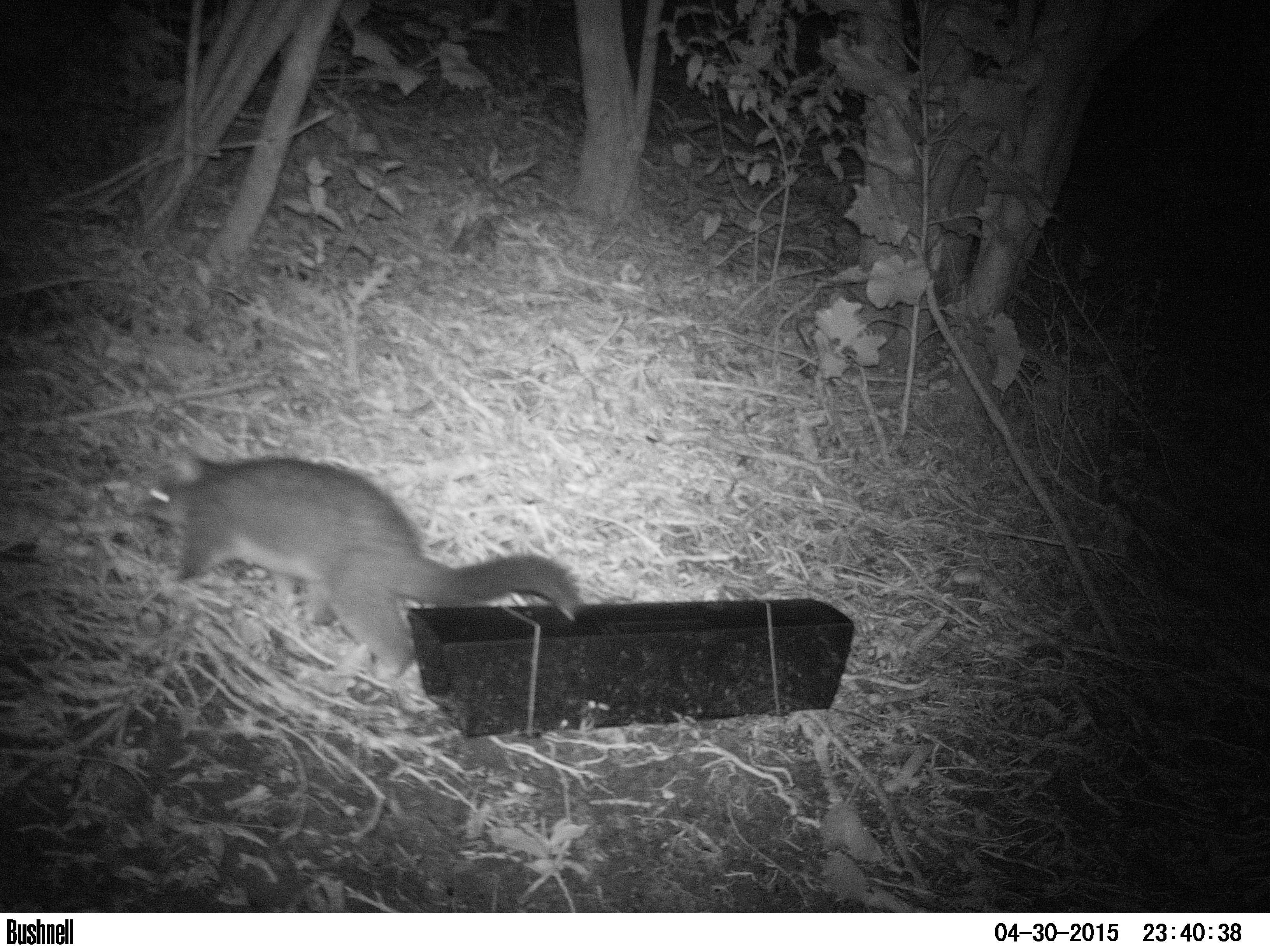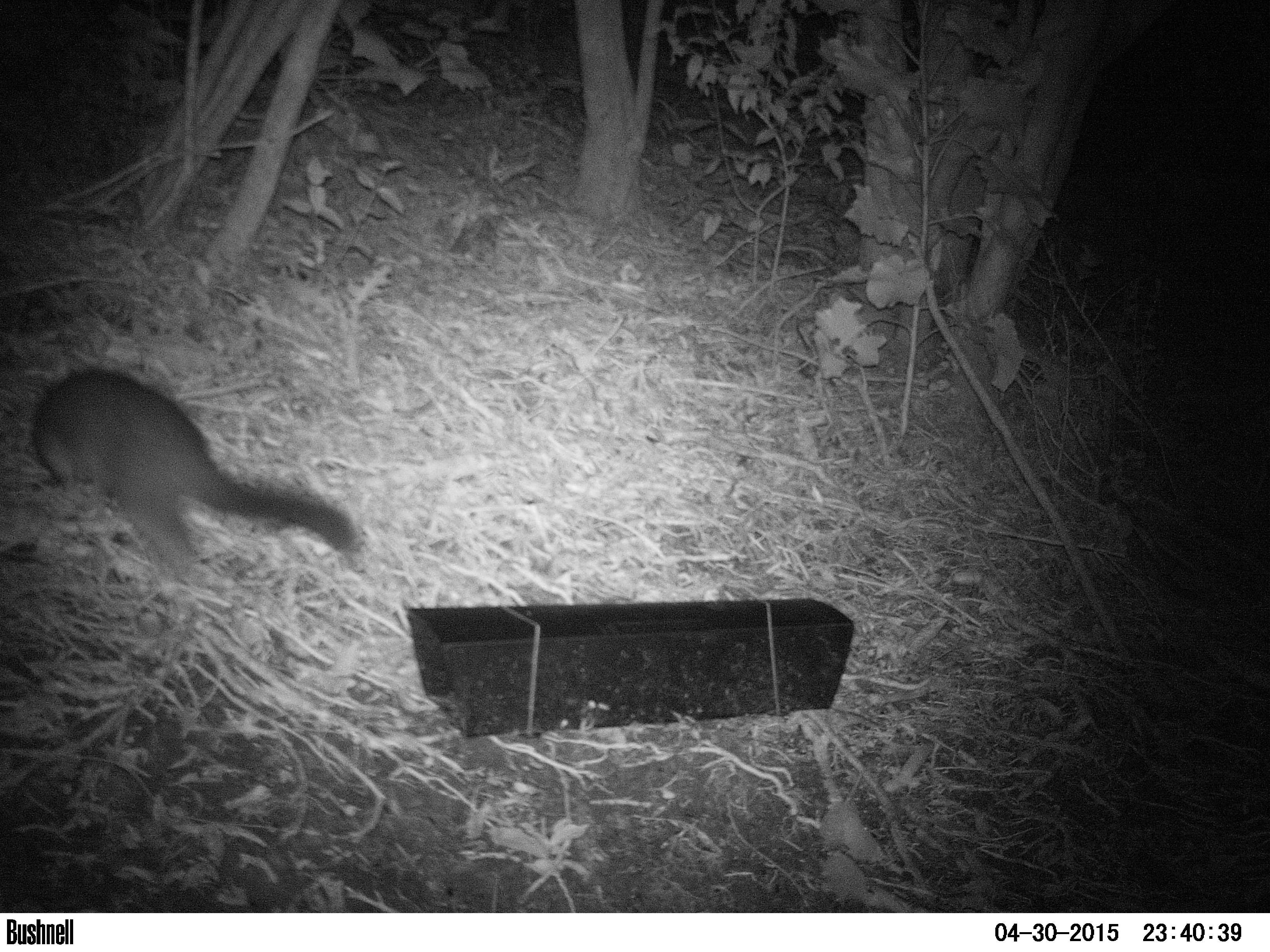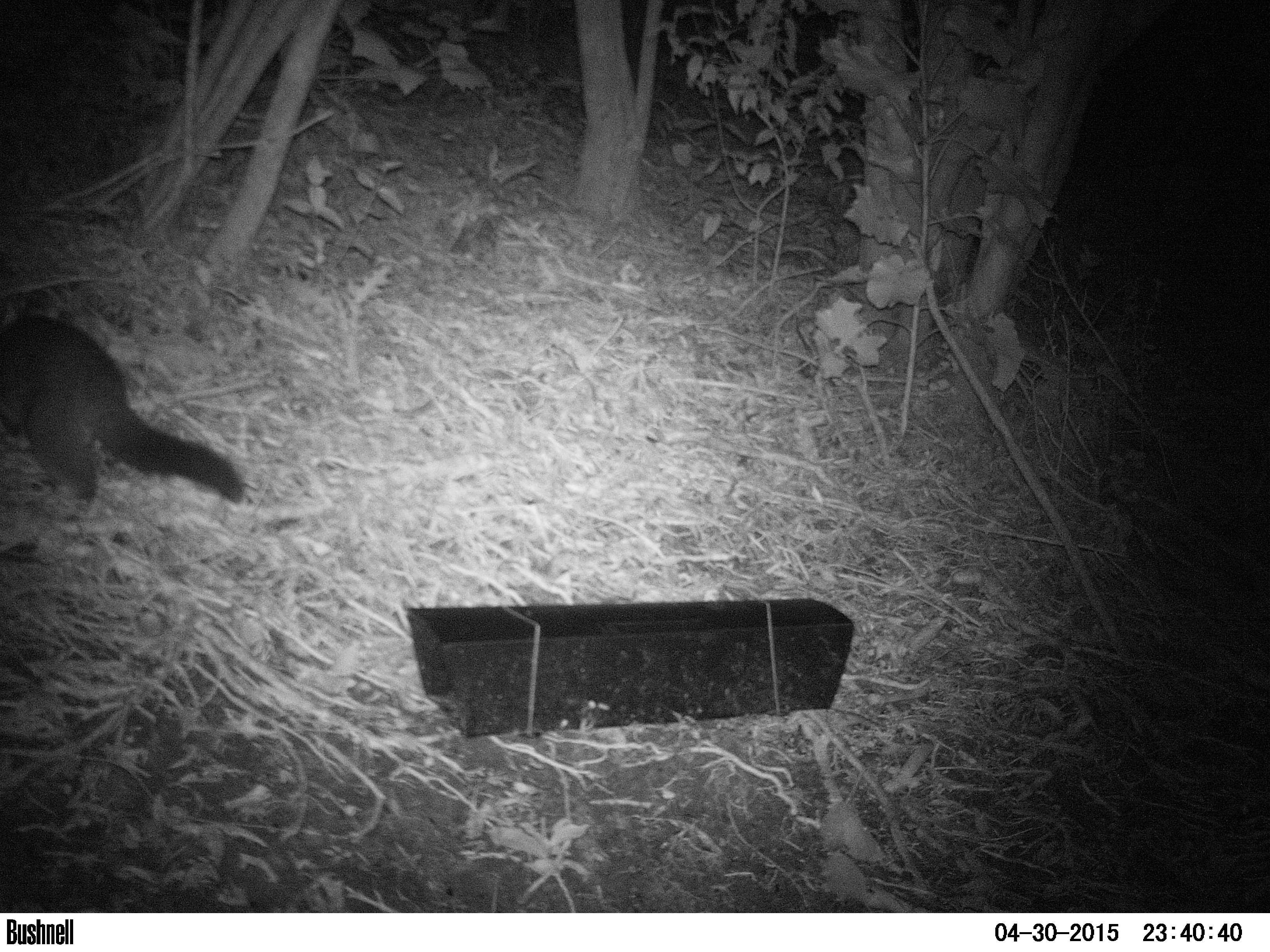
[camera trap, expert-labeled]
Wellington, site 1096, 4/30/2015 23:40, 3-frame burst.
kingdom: Animalia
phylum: Chordata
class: Mammalia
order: Didelphimorphia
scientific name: Didelphimorphia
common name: possum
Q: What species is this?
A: Possum (Didelphimorphia).